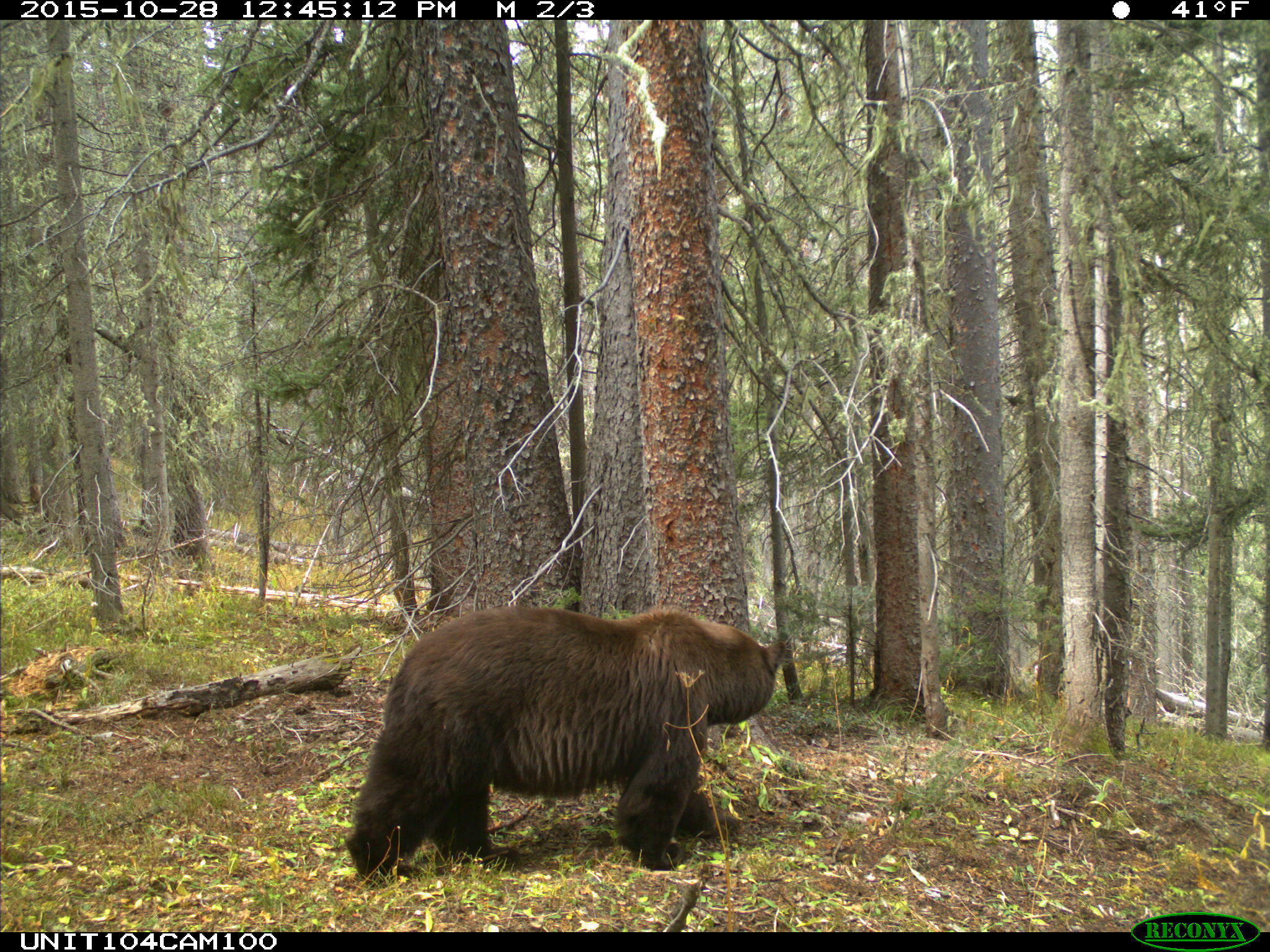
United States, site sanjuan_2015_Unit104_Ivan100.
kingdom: Animalia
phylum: Chordata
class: Mammalia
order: Carnivora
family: Ursidae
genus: Ursus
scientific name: Ursus americanus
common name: american black bear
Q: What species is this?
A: Ursus americanus (american black bear).